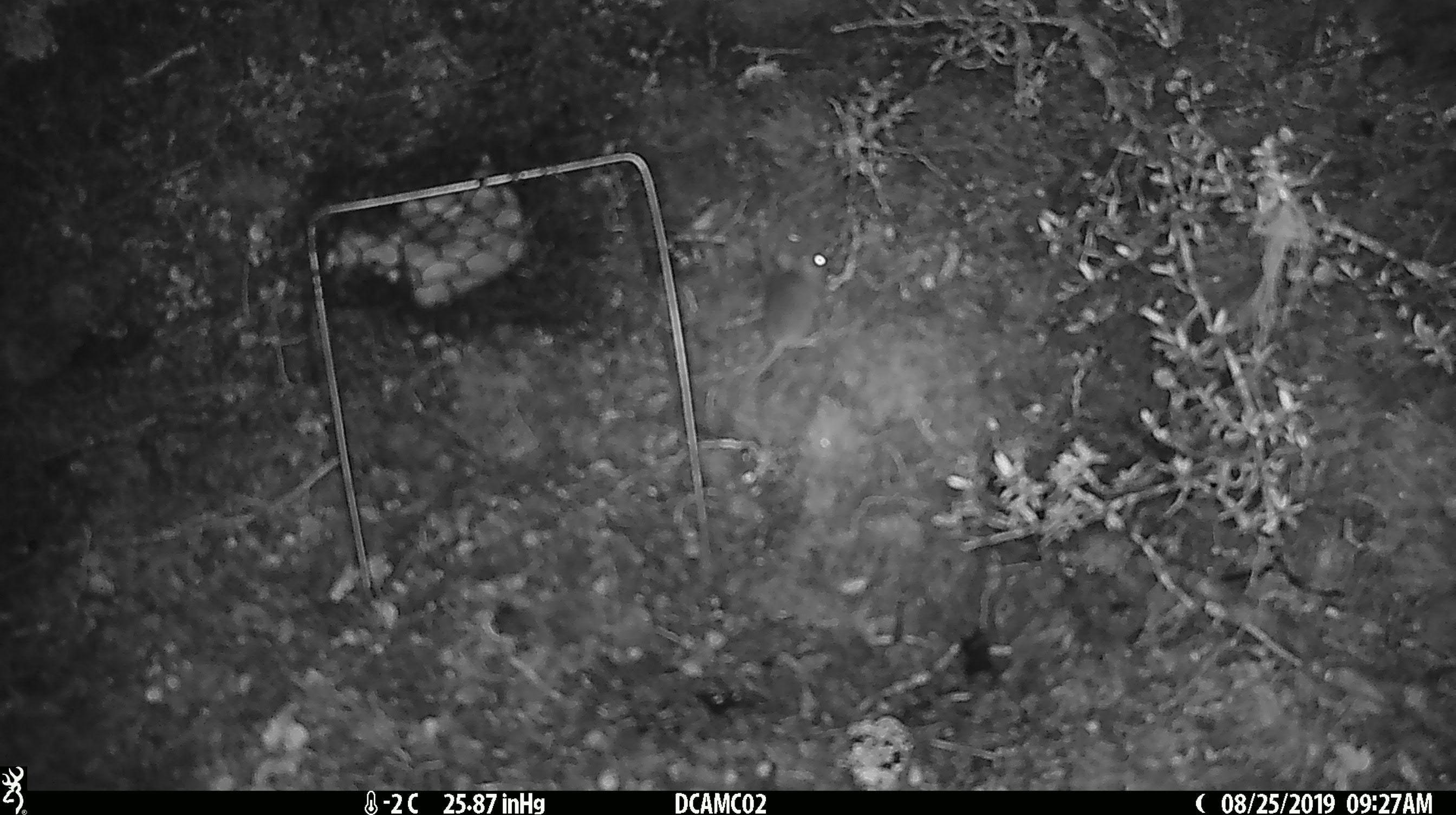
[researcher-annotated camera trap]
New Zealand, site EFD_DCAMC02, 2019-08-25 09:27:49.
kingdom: Animalia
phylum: Chordata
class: Mammalia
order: Rodentia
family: Muridae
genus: Mus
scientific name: Mus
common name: mouse